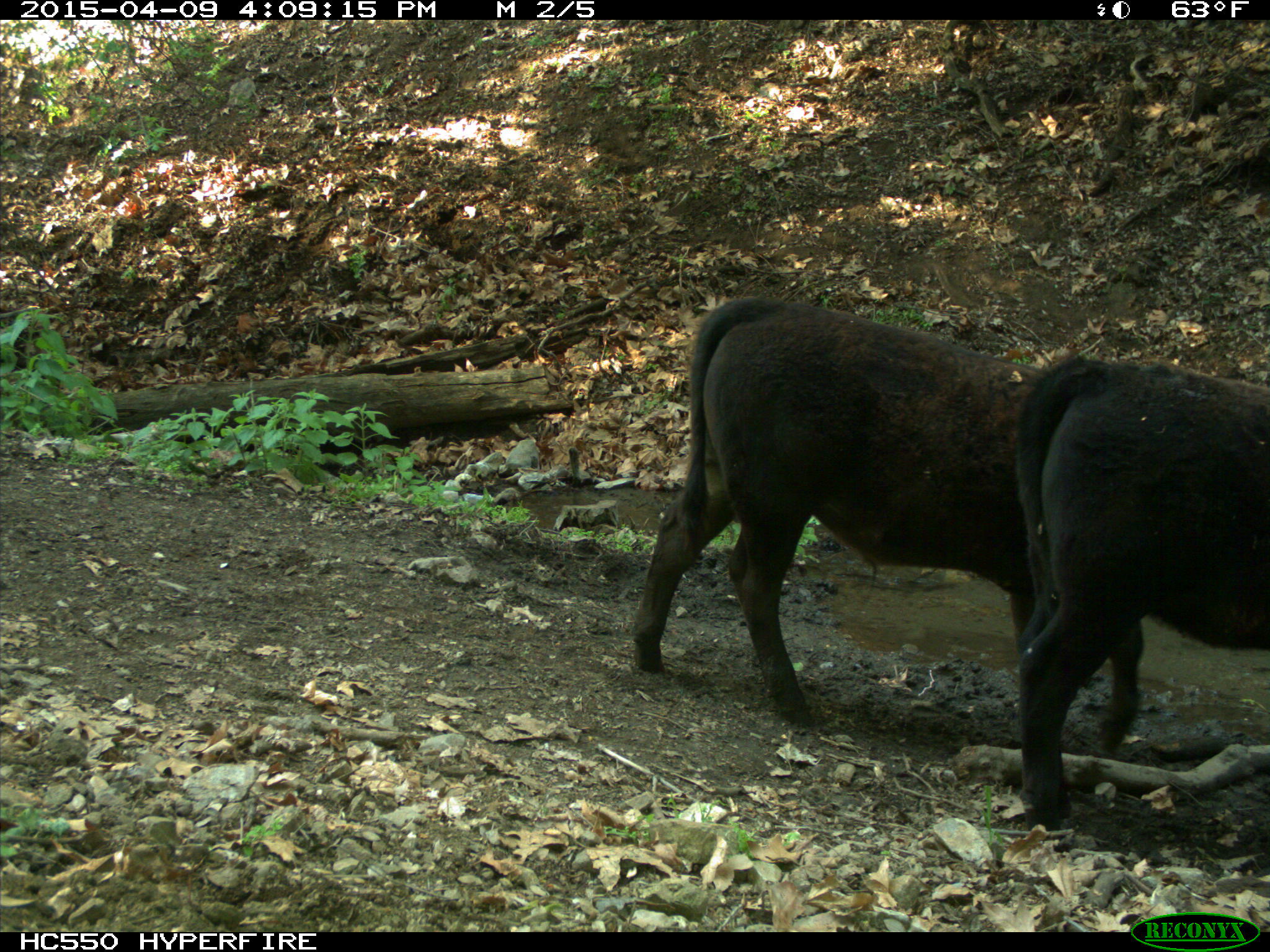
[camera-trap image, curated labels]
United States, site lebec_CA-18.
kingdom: Animalia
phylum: Chordata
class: Mammalia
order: Artiodactyla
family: Bovidae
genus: Bos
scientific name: Bos taurus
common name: domestic cow